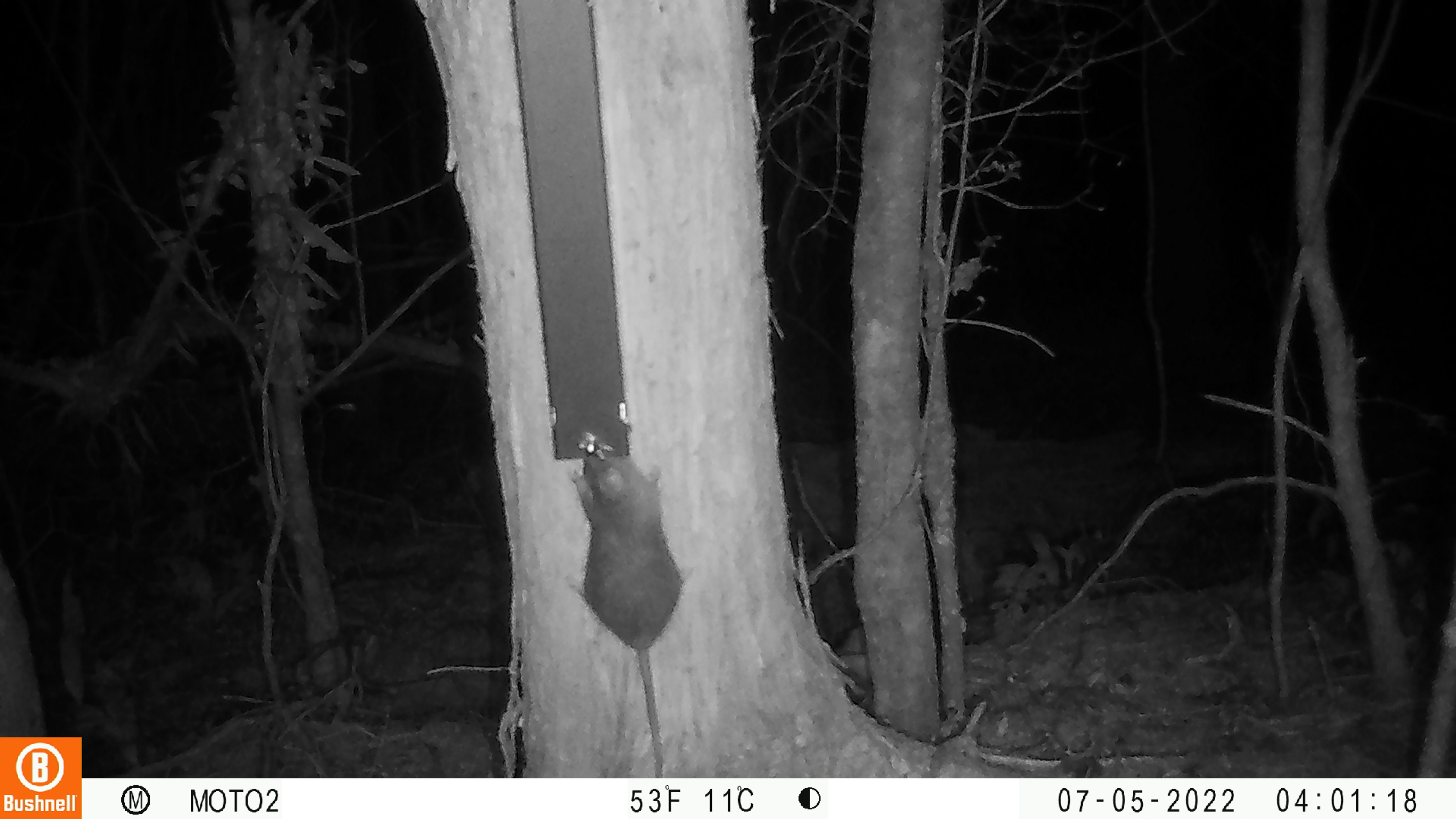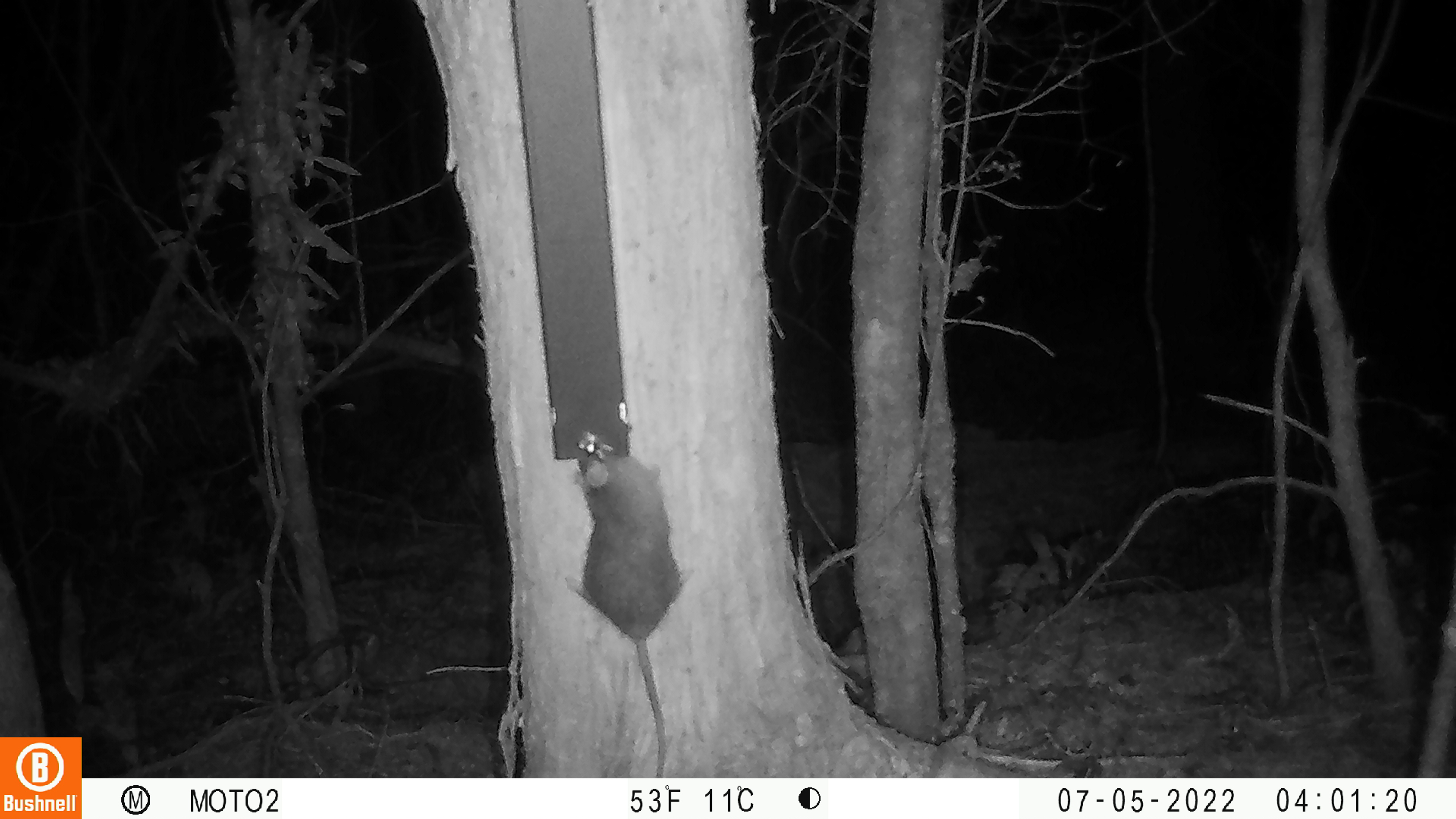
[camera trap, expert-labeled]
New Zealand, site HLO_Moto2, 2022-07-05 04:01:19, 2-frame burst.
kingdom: Animalia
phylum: Chordata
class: Mammalia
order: Rodentia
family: Muridae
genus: Rattus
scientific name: Rattus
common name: rat